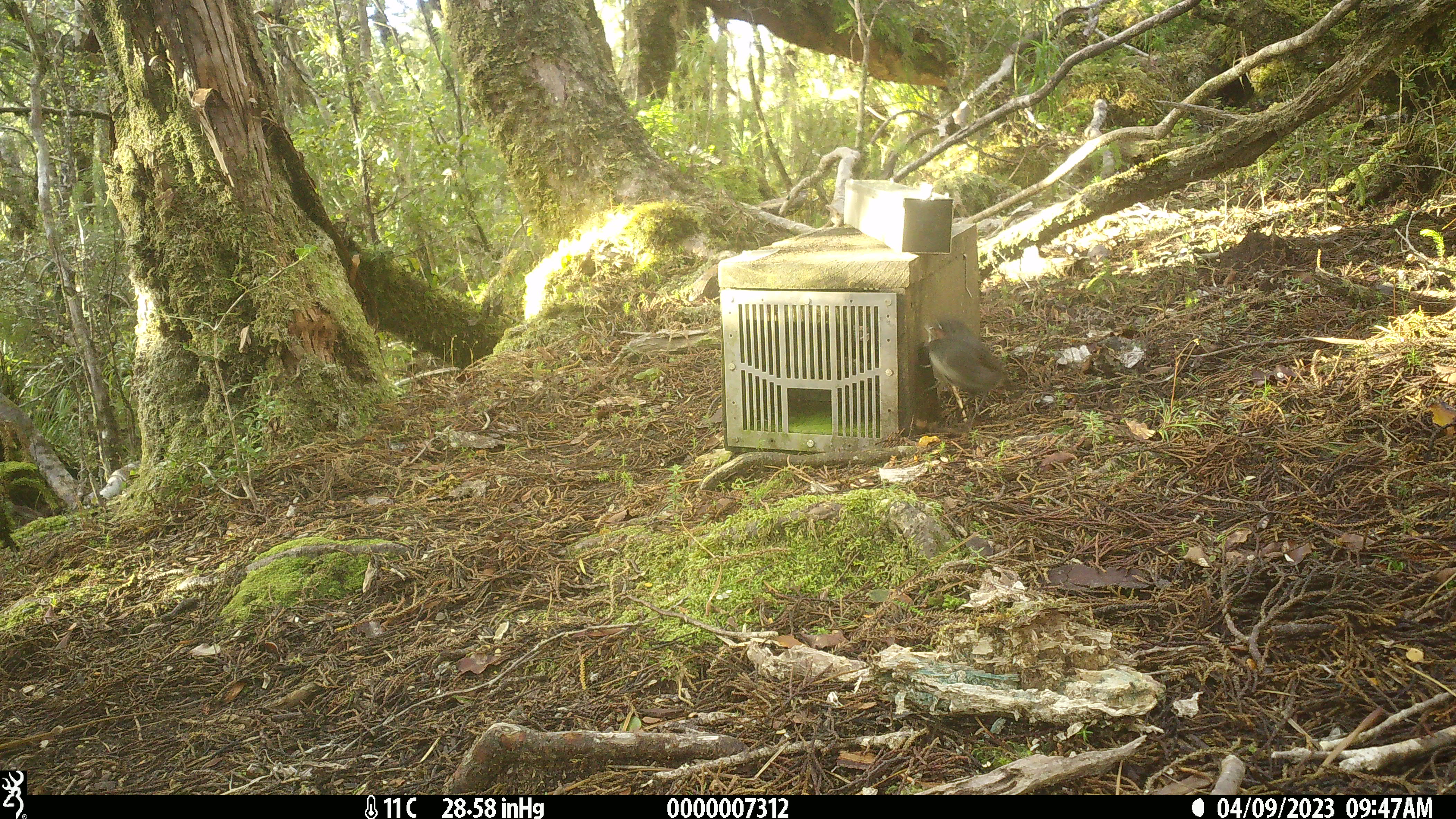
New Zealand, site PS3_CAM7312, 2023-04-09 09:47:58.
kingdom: Animalia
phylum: Chordata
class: Aves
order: Passeriformes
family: Petroicidae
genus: Petroica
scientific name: Petroica australis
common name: new zealand robin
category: robin